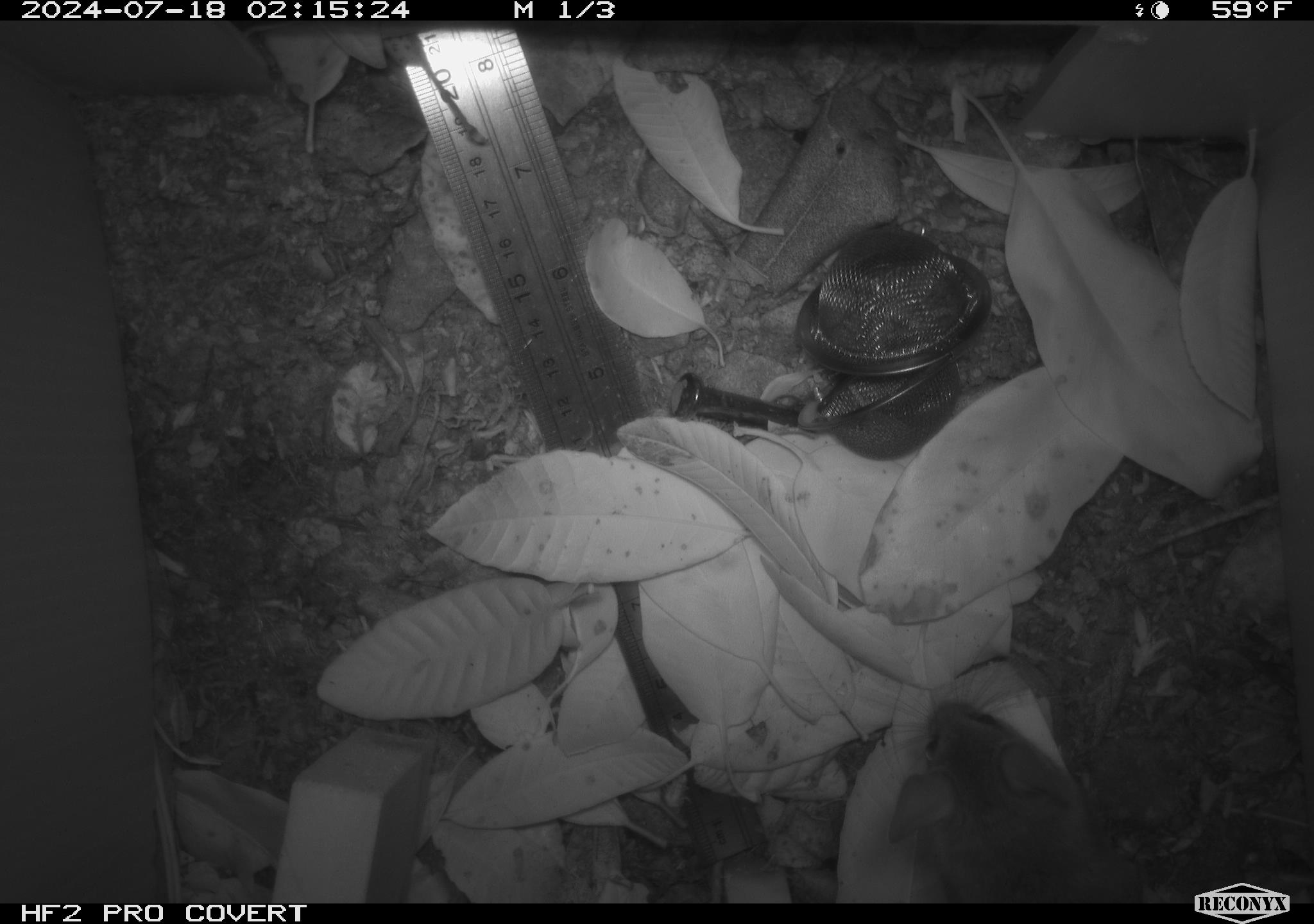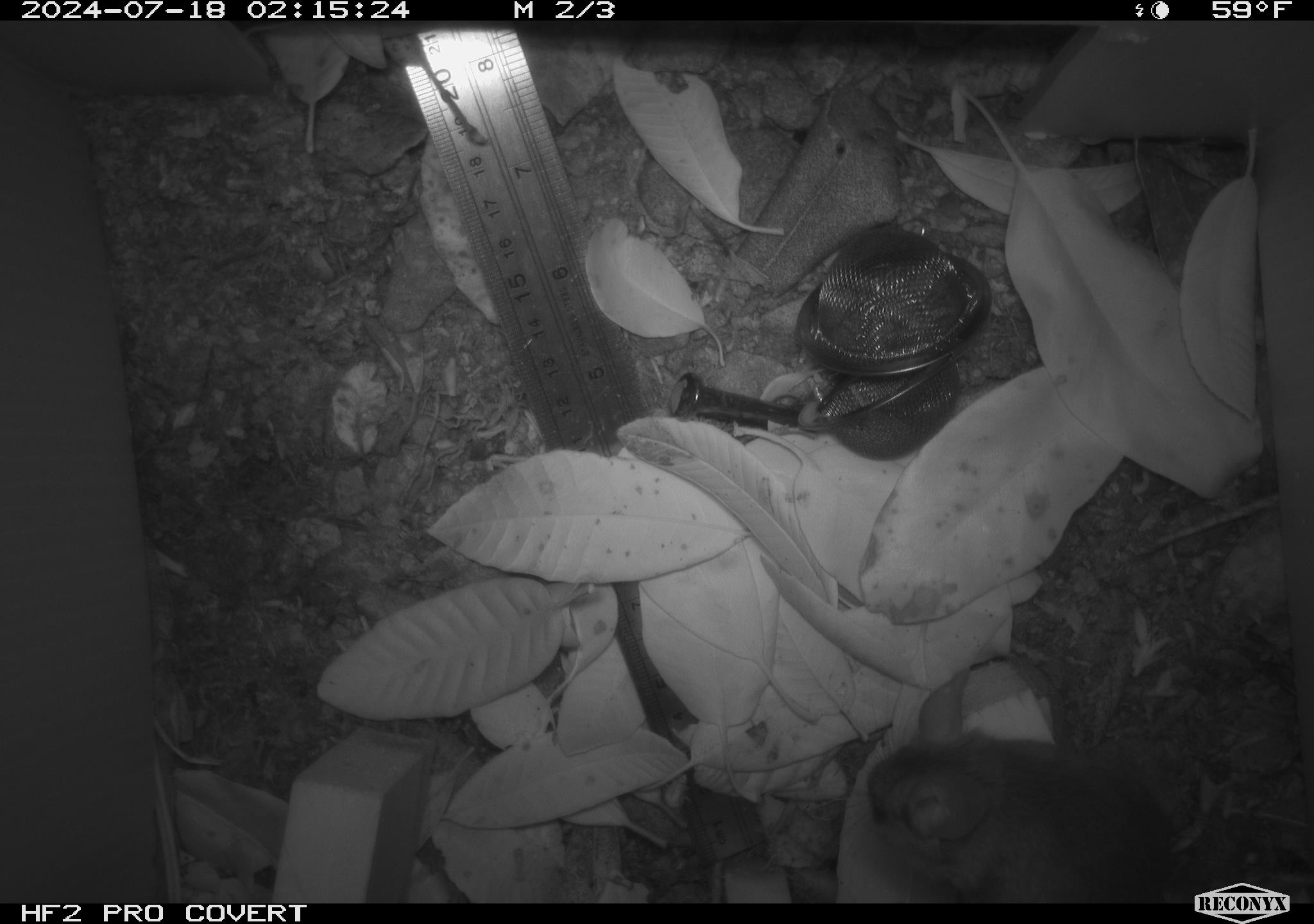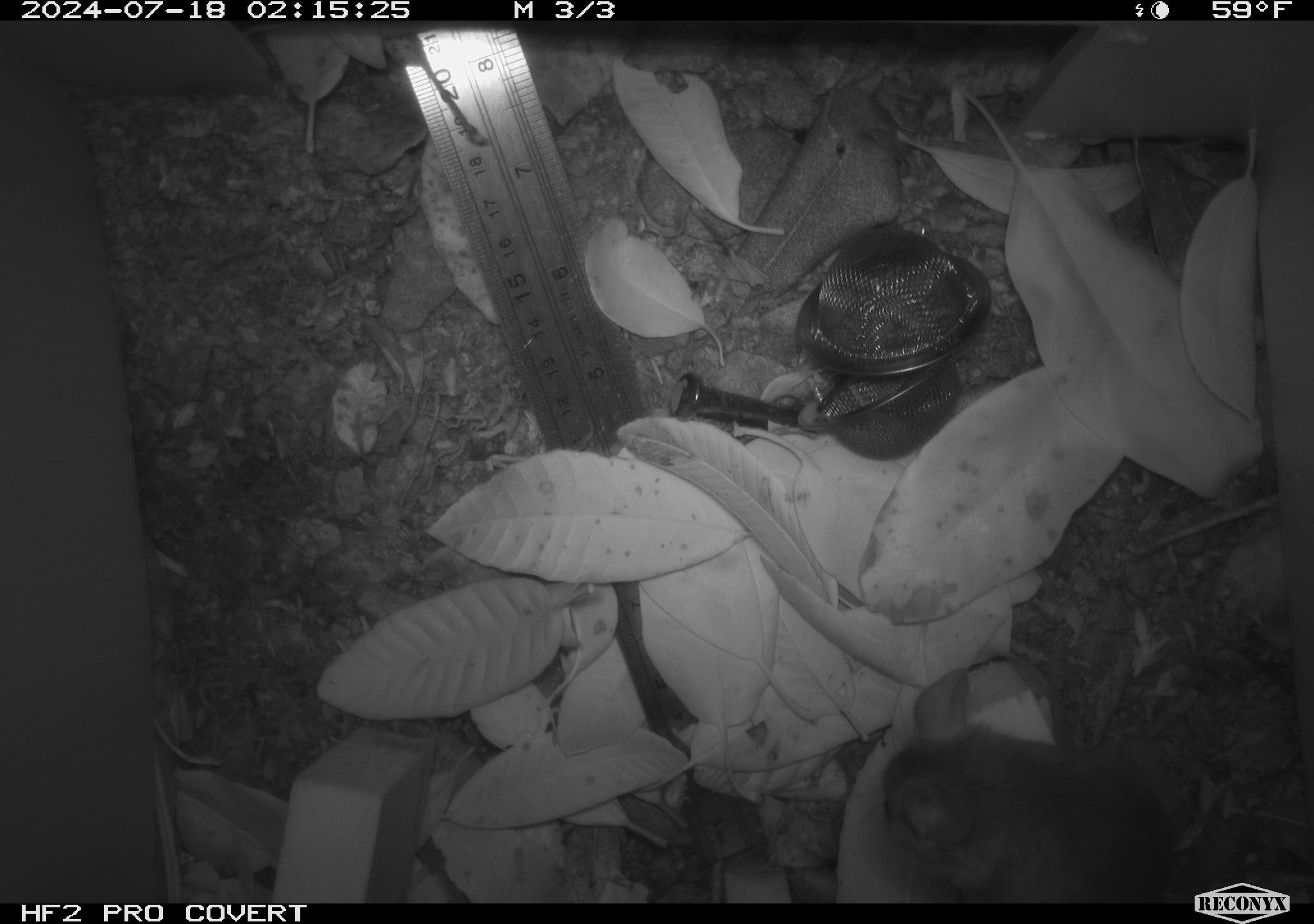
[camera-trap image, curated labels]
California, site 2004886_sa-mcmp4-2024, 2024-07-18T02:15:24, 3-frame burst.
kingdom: Animalia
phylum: Chordata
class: Mammalia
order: Rodentia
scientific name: Rodentia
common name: mouse species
Mouse species (Rodentia).